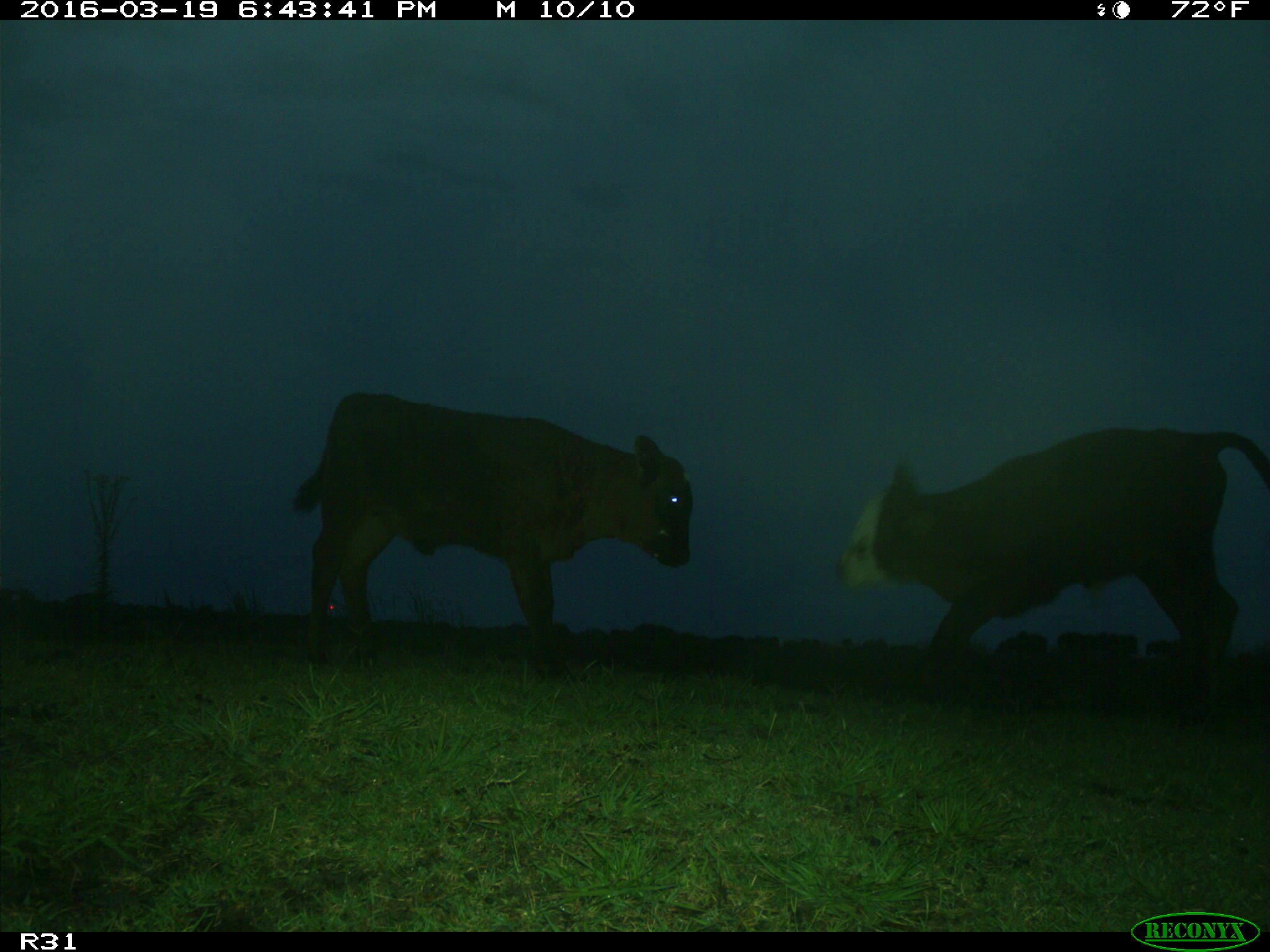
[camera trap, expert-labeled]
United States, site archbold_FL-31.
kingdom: Animalia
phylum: Chordata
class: Mammalia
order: Artiodactyla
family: Bovidae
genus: Bos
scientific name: Bos taurus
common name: domestic cow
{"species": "Bos taurus (domestic cow)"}